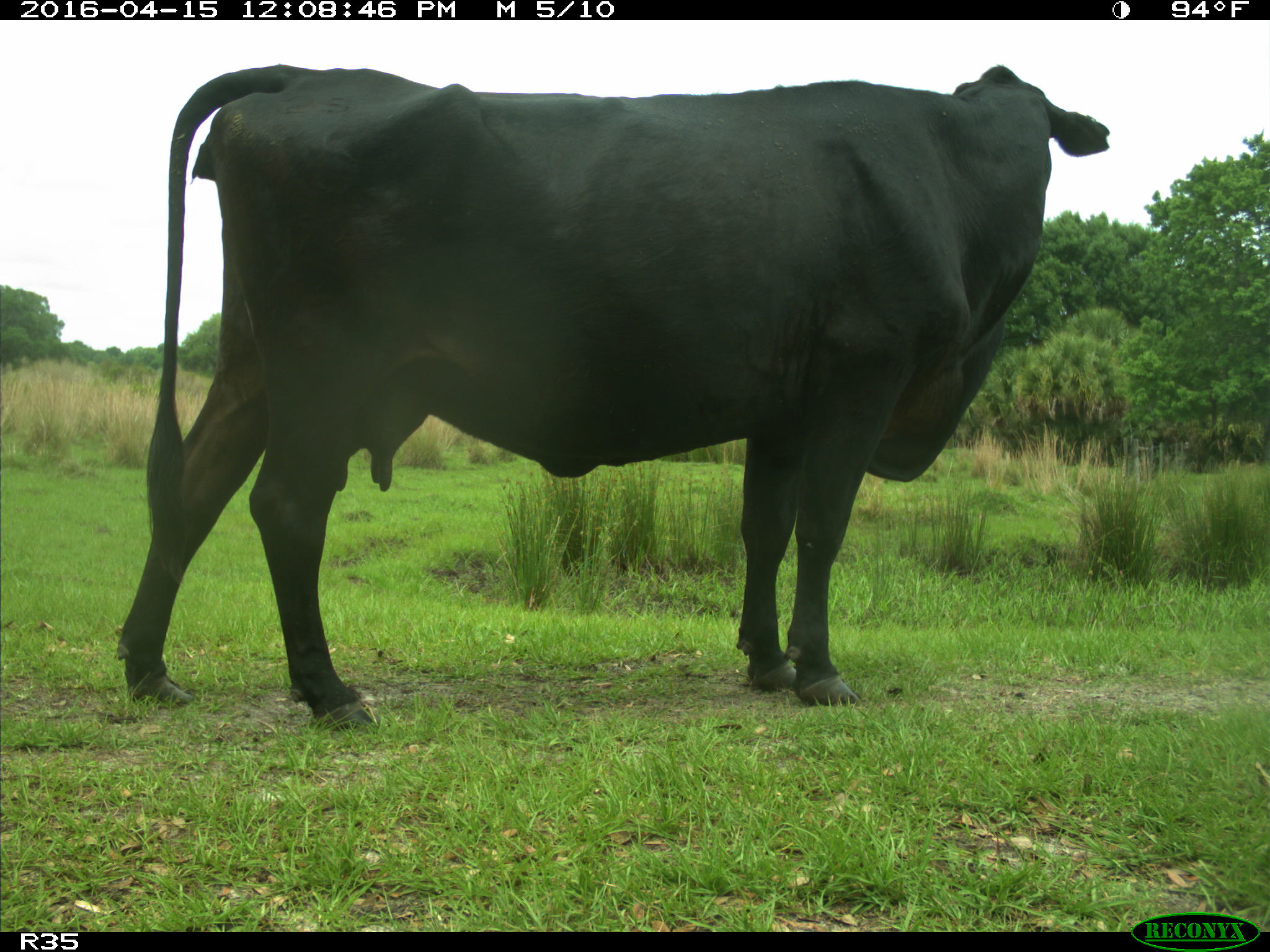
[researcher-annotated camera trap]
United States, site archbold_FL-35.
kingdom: Animalia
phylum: Chordata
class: Mammalia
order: Artiodactyla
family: Bovidae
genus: Bos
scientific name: Bos taurus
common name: domestic cow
Bos taurus (domestic cow).